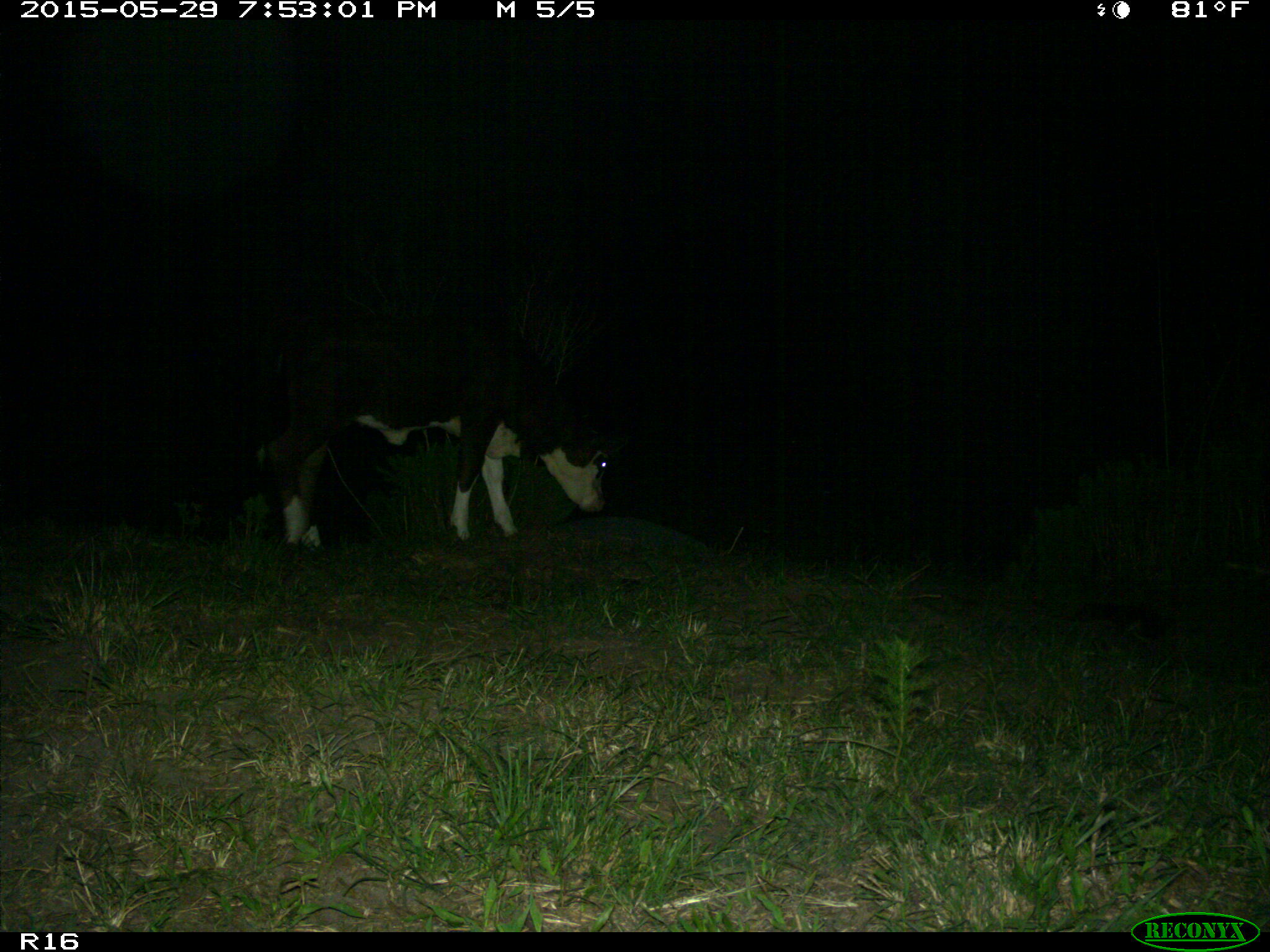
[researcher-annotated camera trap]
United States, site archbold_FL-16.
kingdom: Animalia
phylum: Chordata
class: Mammalia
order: Artiodactyla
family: Bovidae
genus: Bos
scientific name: Bos taurus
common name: domestic cow